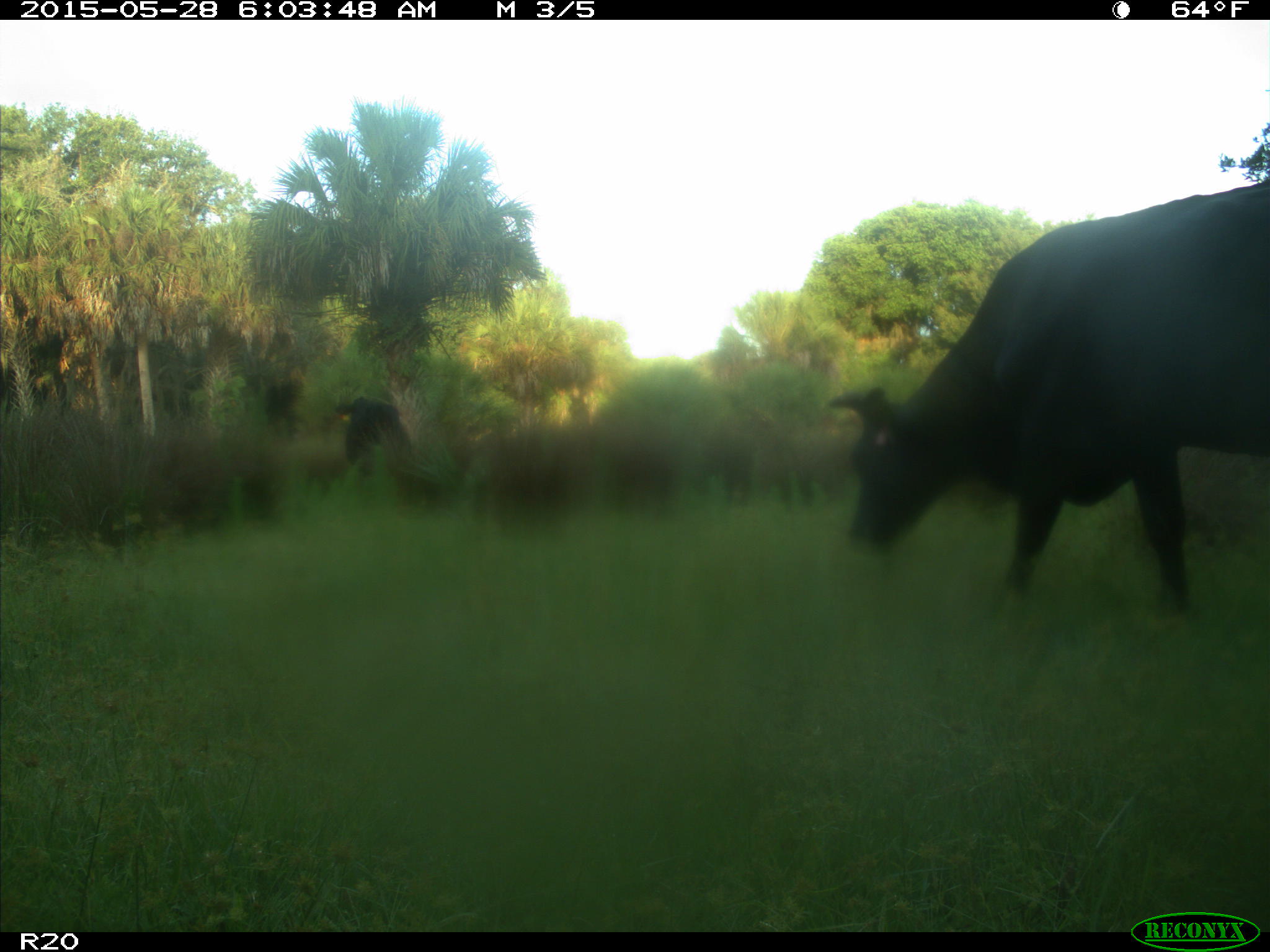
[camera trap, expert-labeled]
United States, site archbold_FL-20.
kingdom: Animalia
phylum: Chordata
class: Mammalia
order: Artiodactyla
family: Bovidae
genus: Bos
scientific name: Bos taurus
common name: domestic cow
Bos taurus (domestic cow).